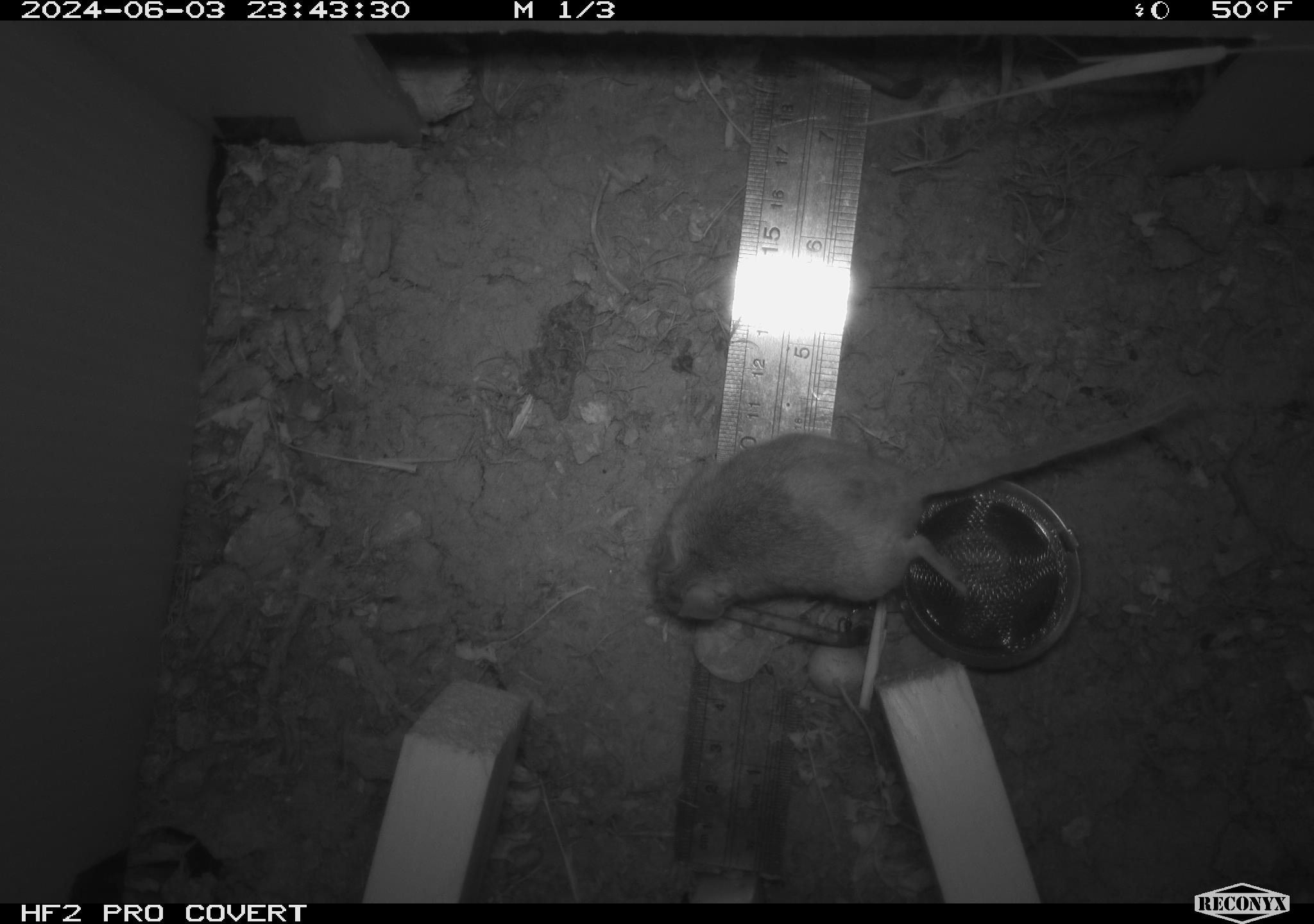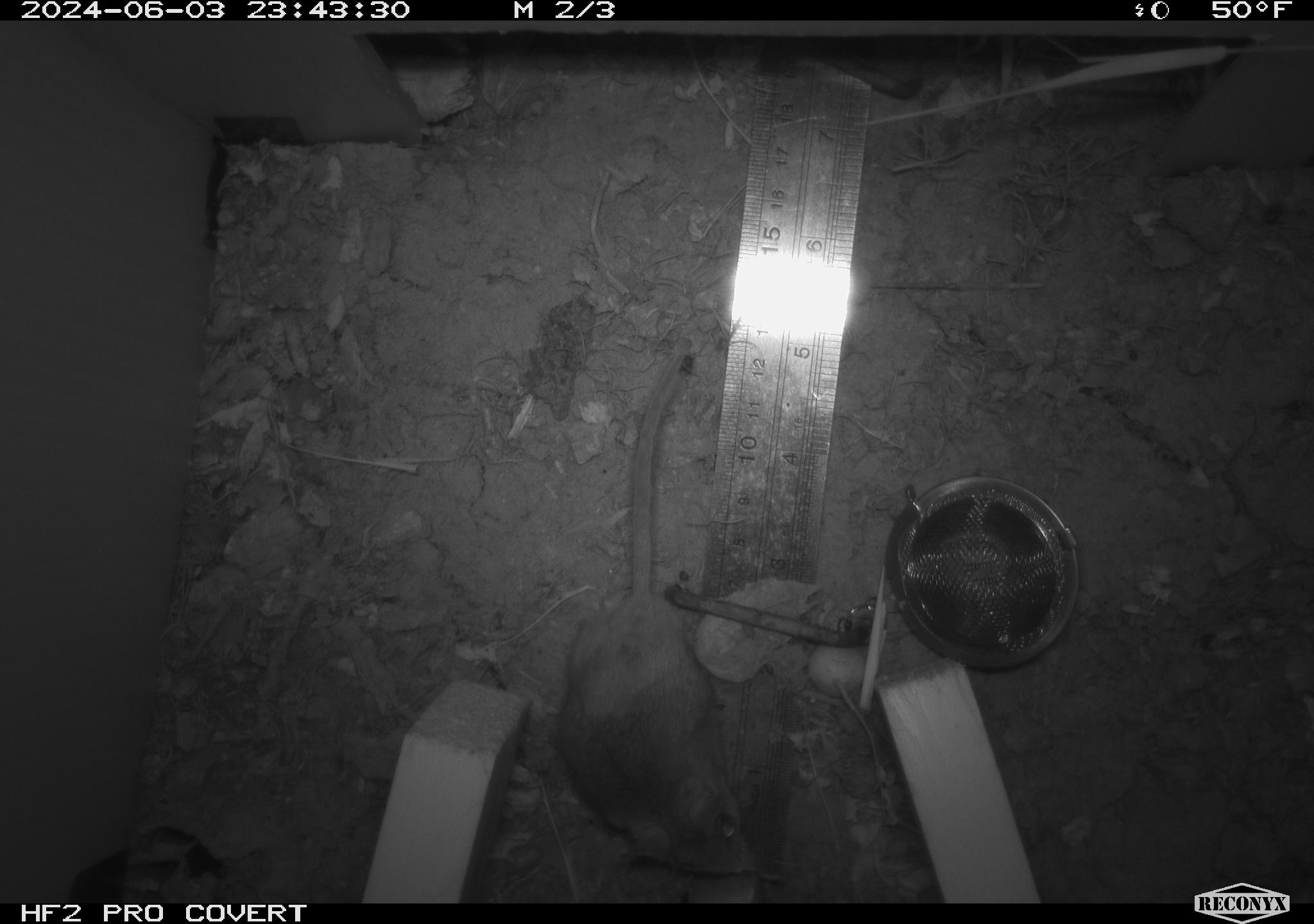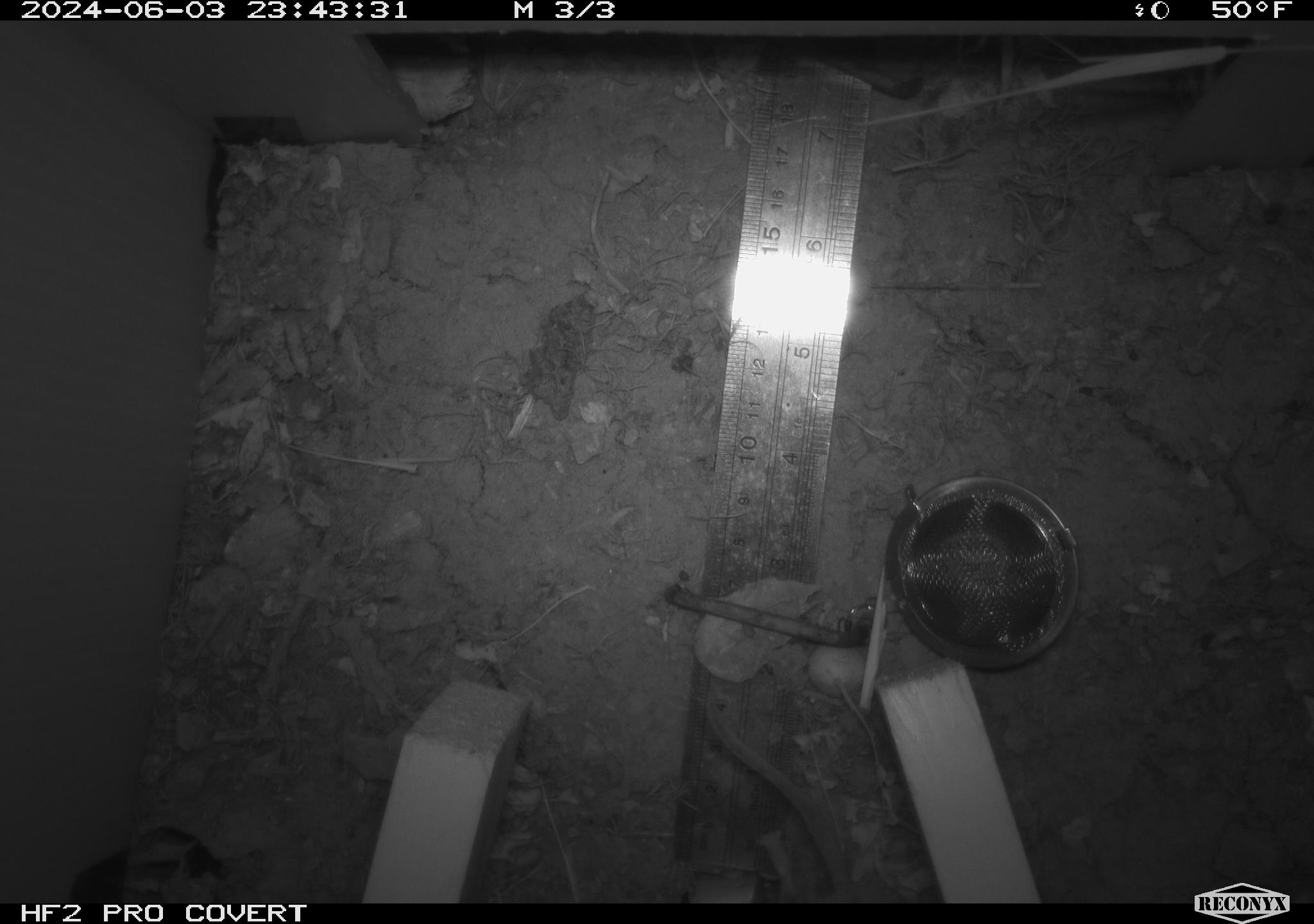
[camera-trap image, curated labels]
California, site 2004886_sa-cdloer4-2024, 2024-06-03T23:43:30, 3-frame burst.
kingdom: Animalia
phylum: Chordata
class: Mammalia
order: Rodentia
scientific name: Rodentia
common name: mouse species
Mouse species (Rodentia).